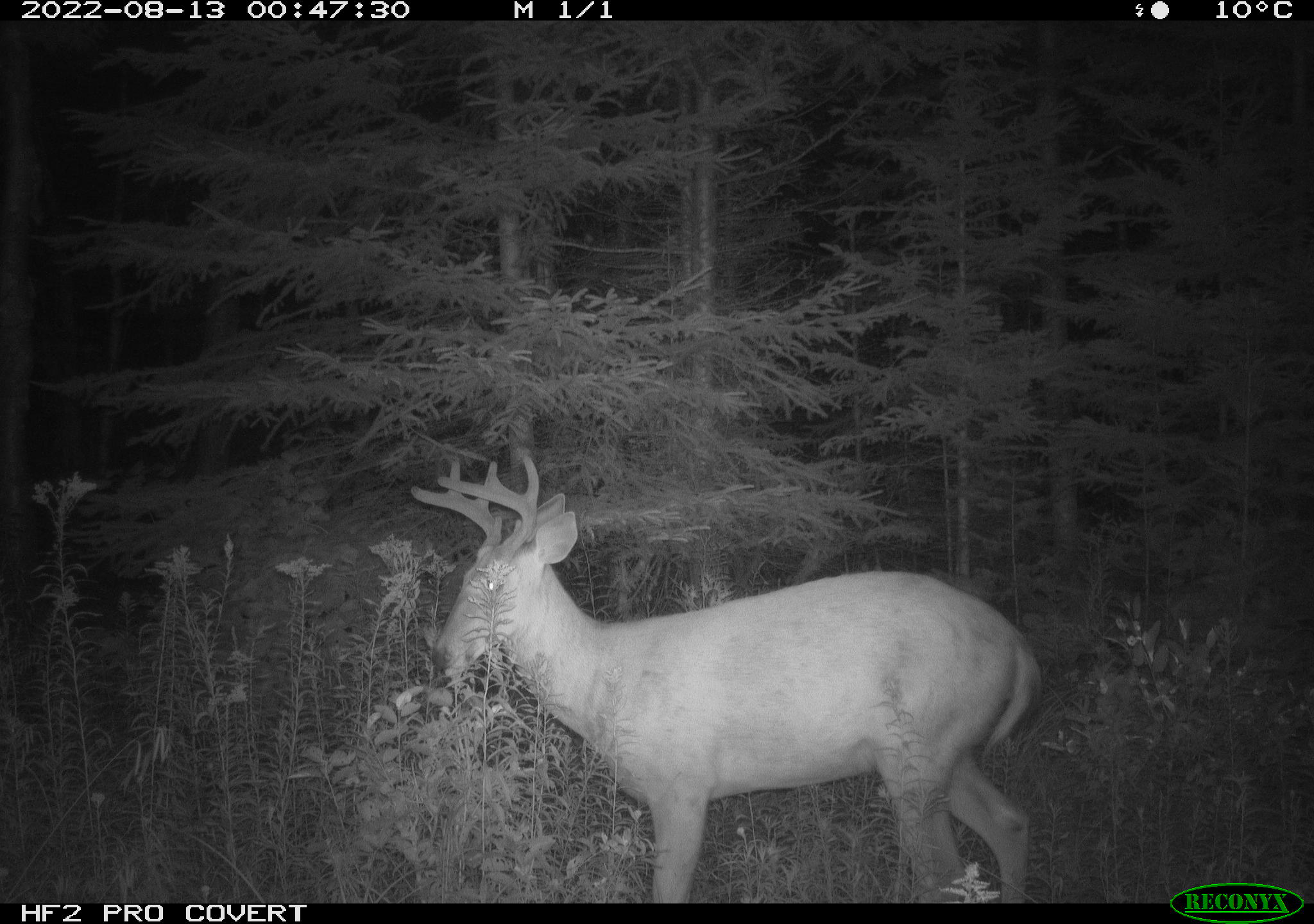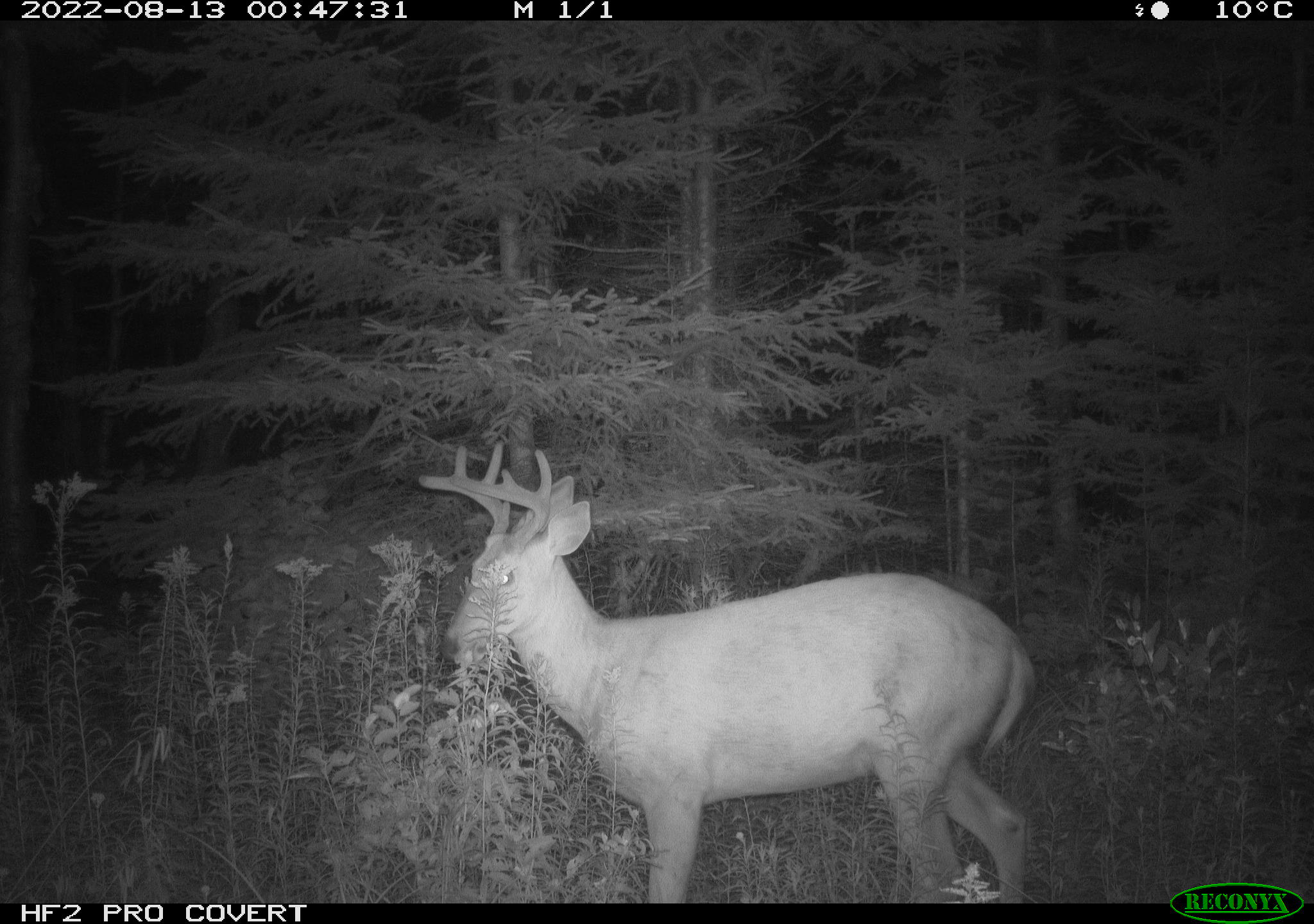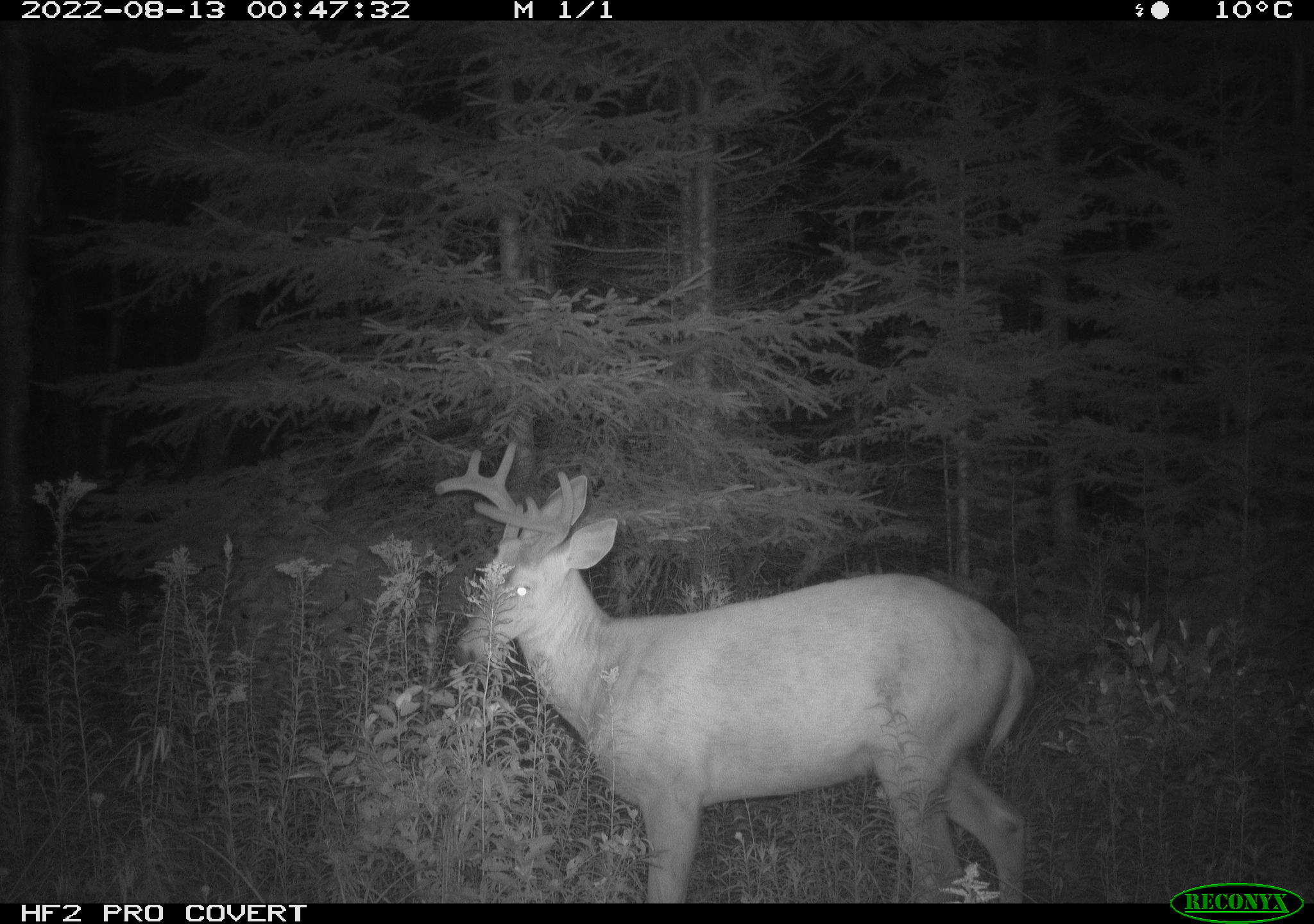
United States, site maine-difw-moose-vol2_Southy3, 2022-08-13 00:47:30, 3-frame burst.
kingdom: Animalia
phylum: Chordata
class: Mammalia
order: Artiodactyla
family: Cervidae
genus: Odocoileus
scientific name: Odocoileus virginianus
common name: white-tailed deer